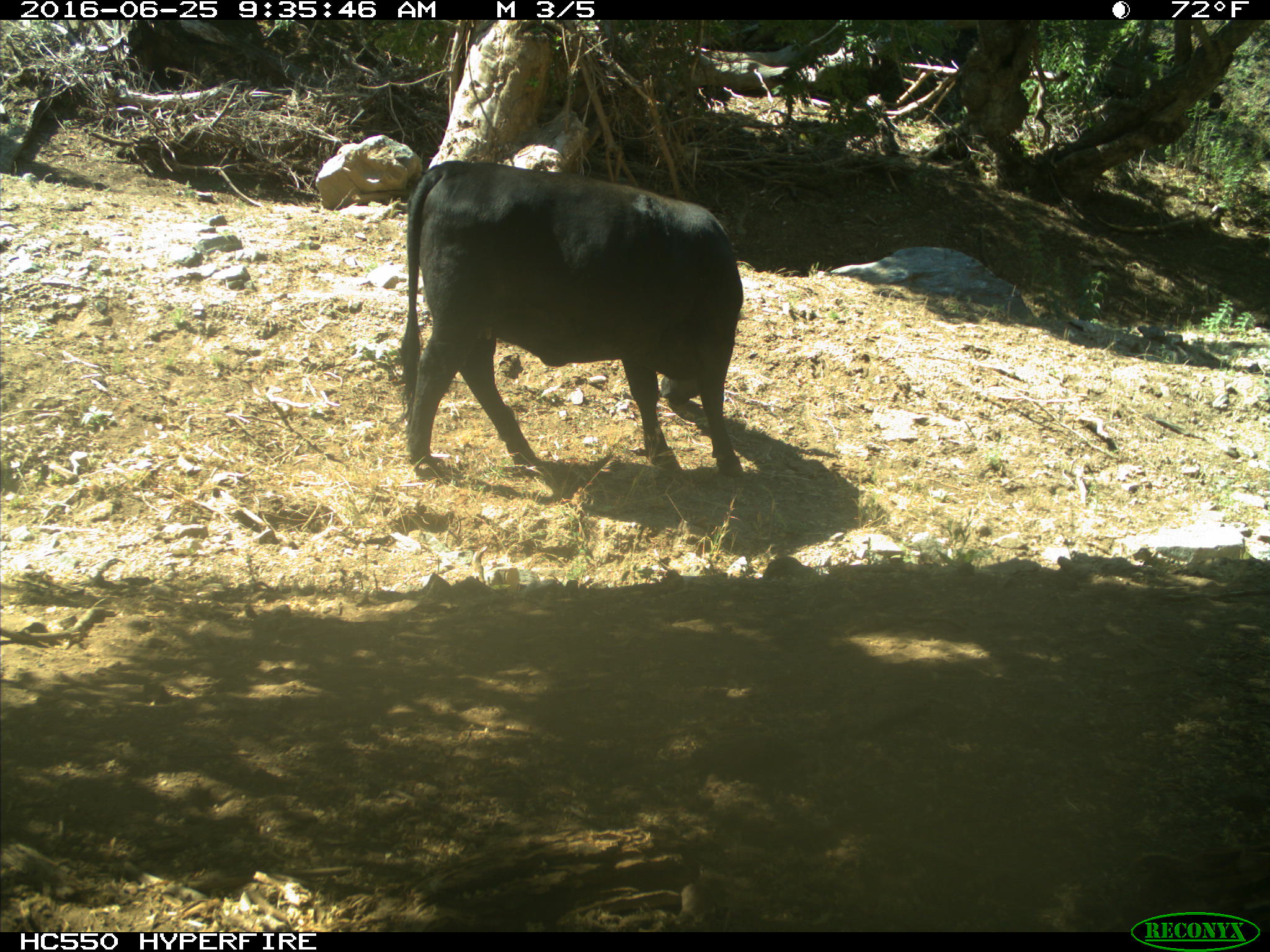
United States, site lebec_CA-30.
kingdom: Animalia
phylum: Chordata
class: Mammalia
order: Artiodactyla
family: Bovidae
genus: Bos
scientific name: Bos taurus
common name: domestic cow